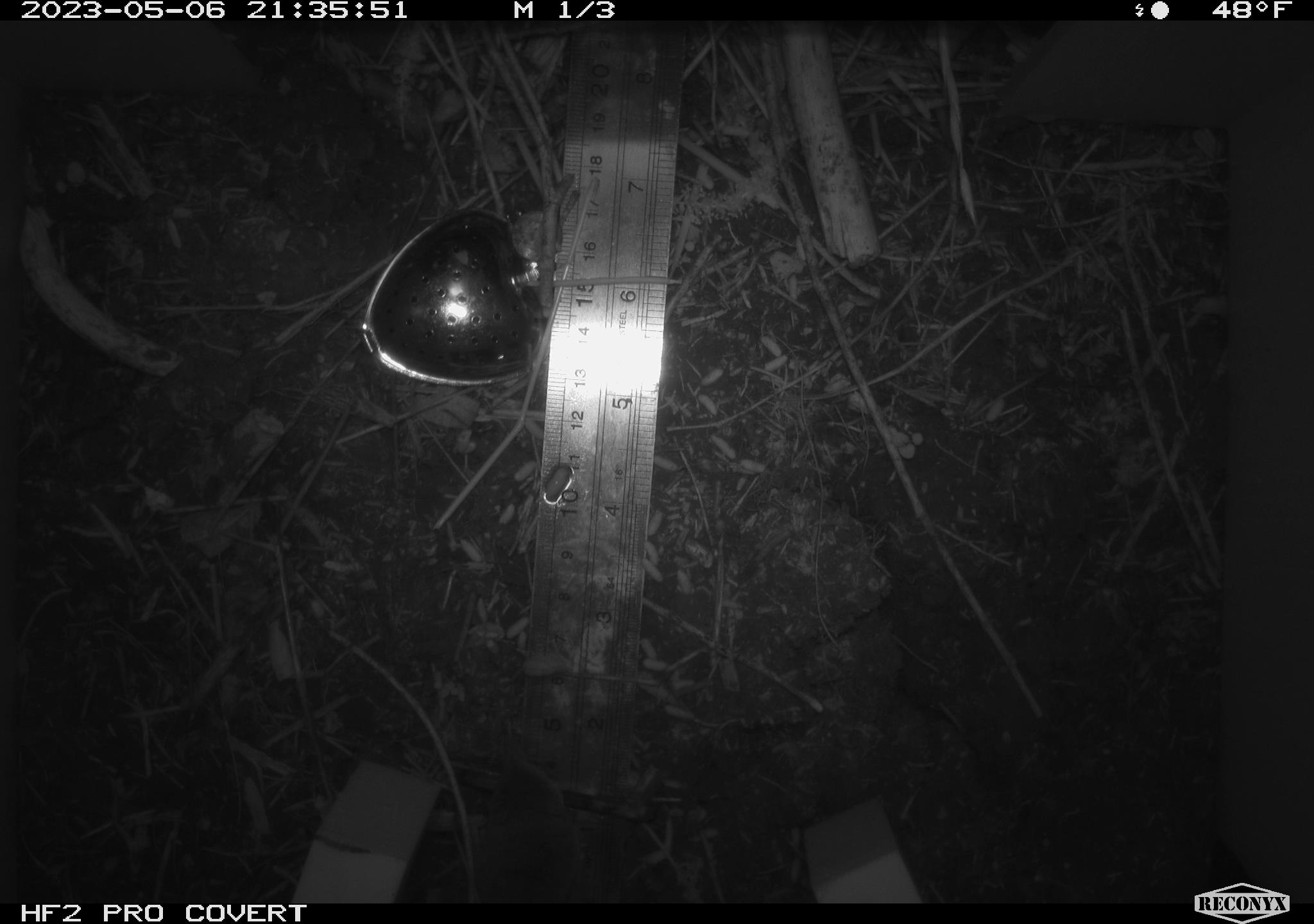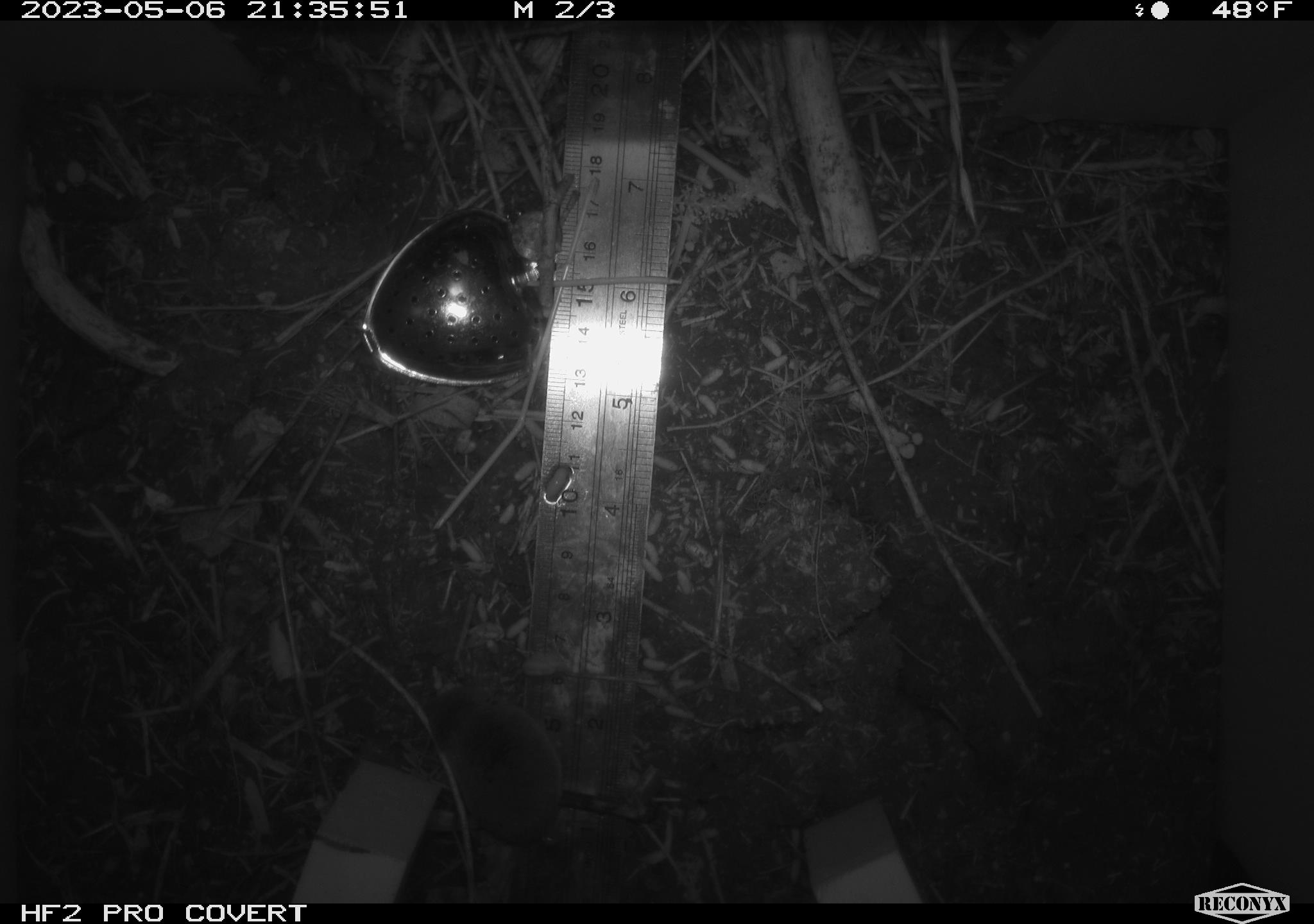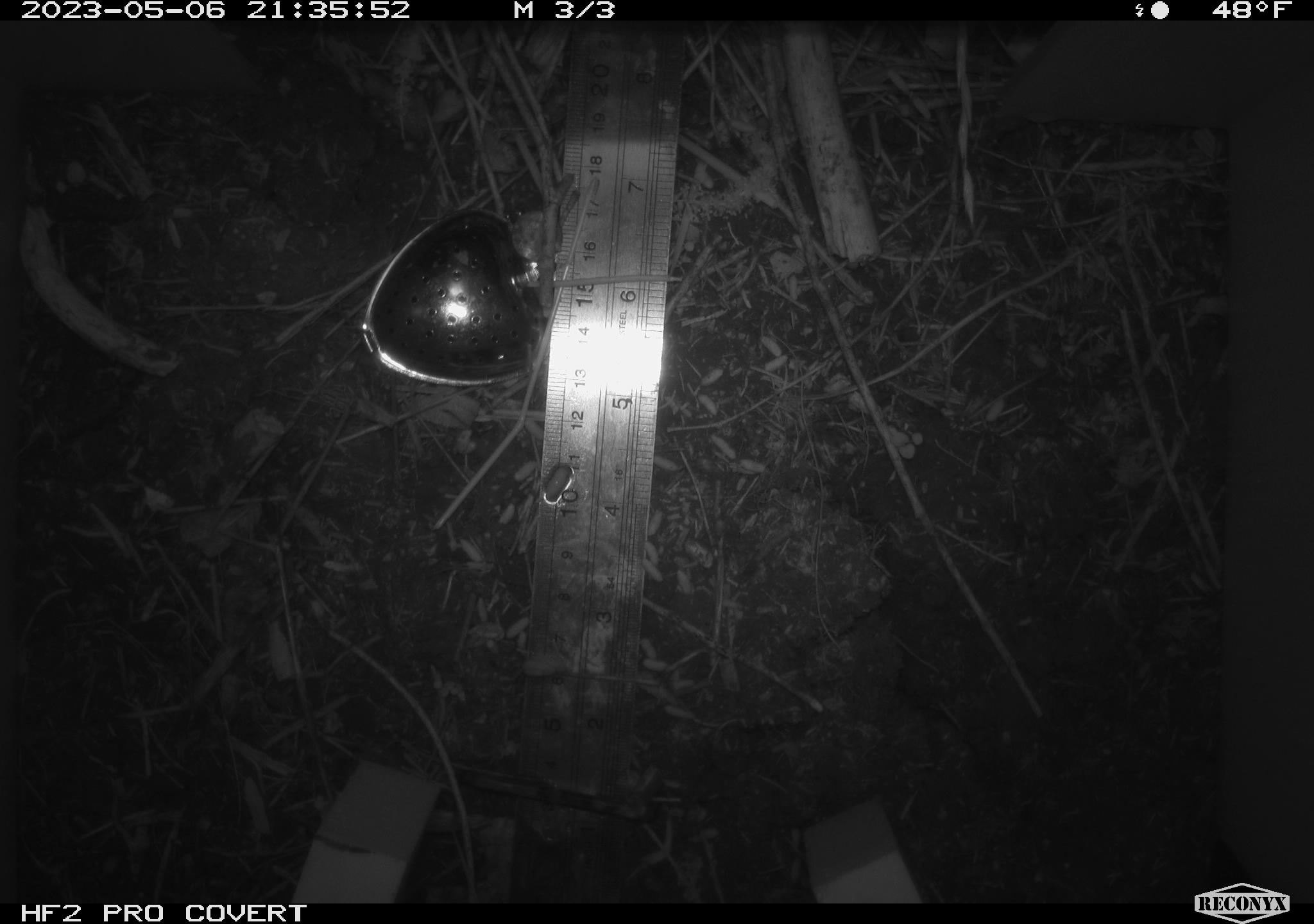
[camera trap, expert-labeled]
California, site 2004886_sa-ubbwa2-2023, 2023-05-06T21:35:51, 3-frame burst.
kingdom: Animalia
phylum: Chordata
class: Mammalia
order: Eulipotyphla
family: Soricidae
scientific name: Soricidae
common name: shrews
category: soricidae family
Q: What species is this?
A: Soricidae family (shrews) (Soricidae).